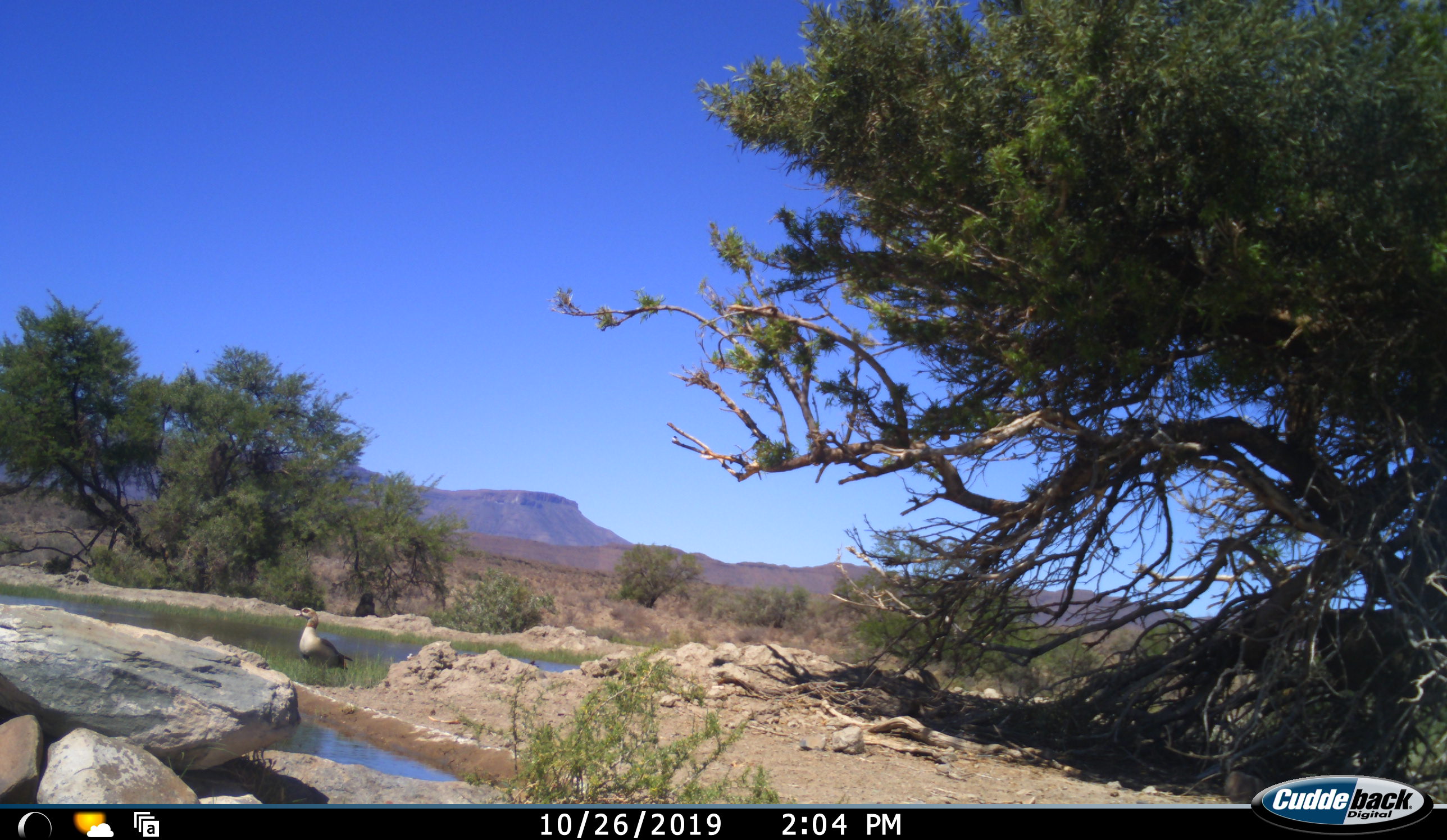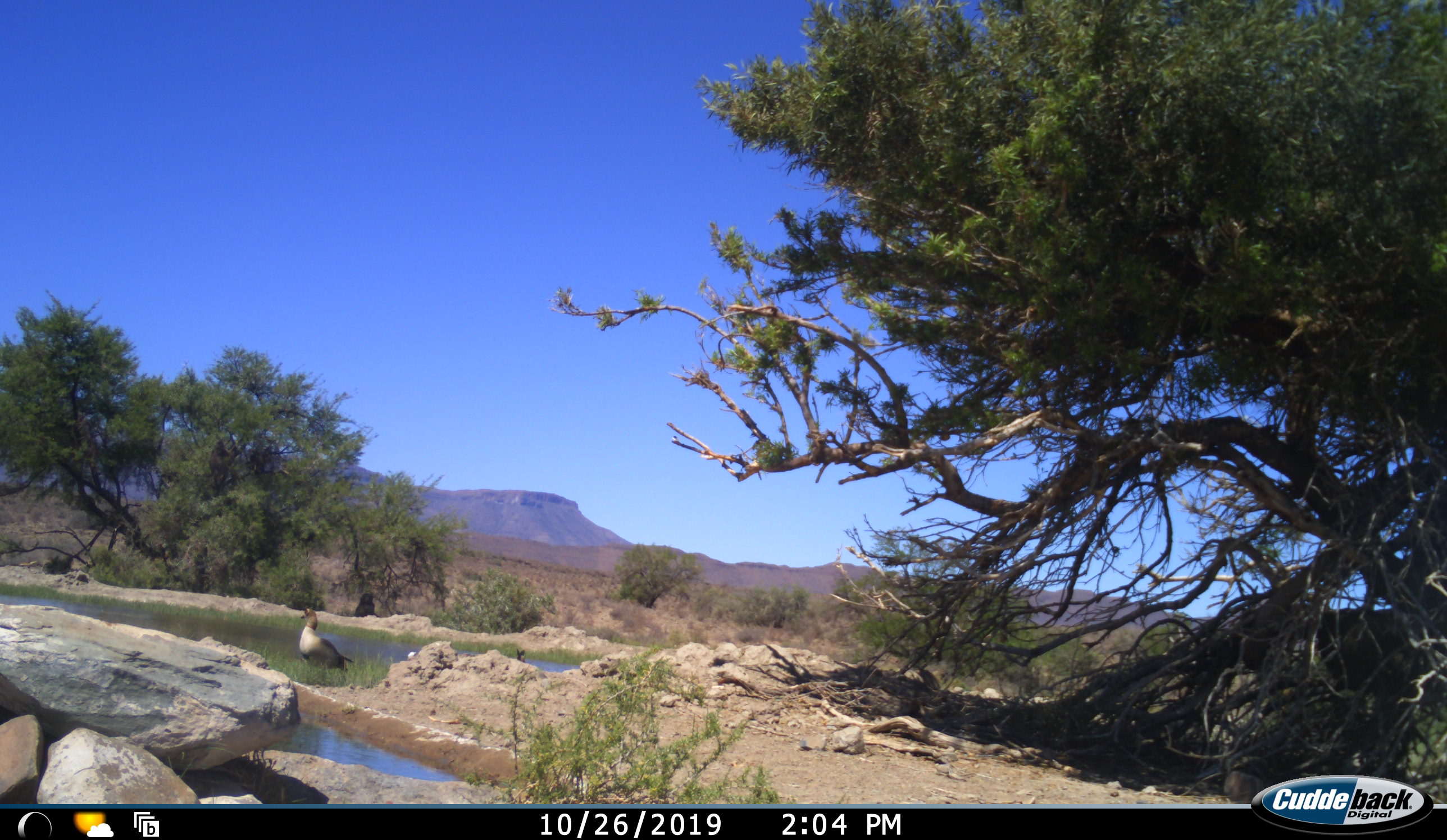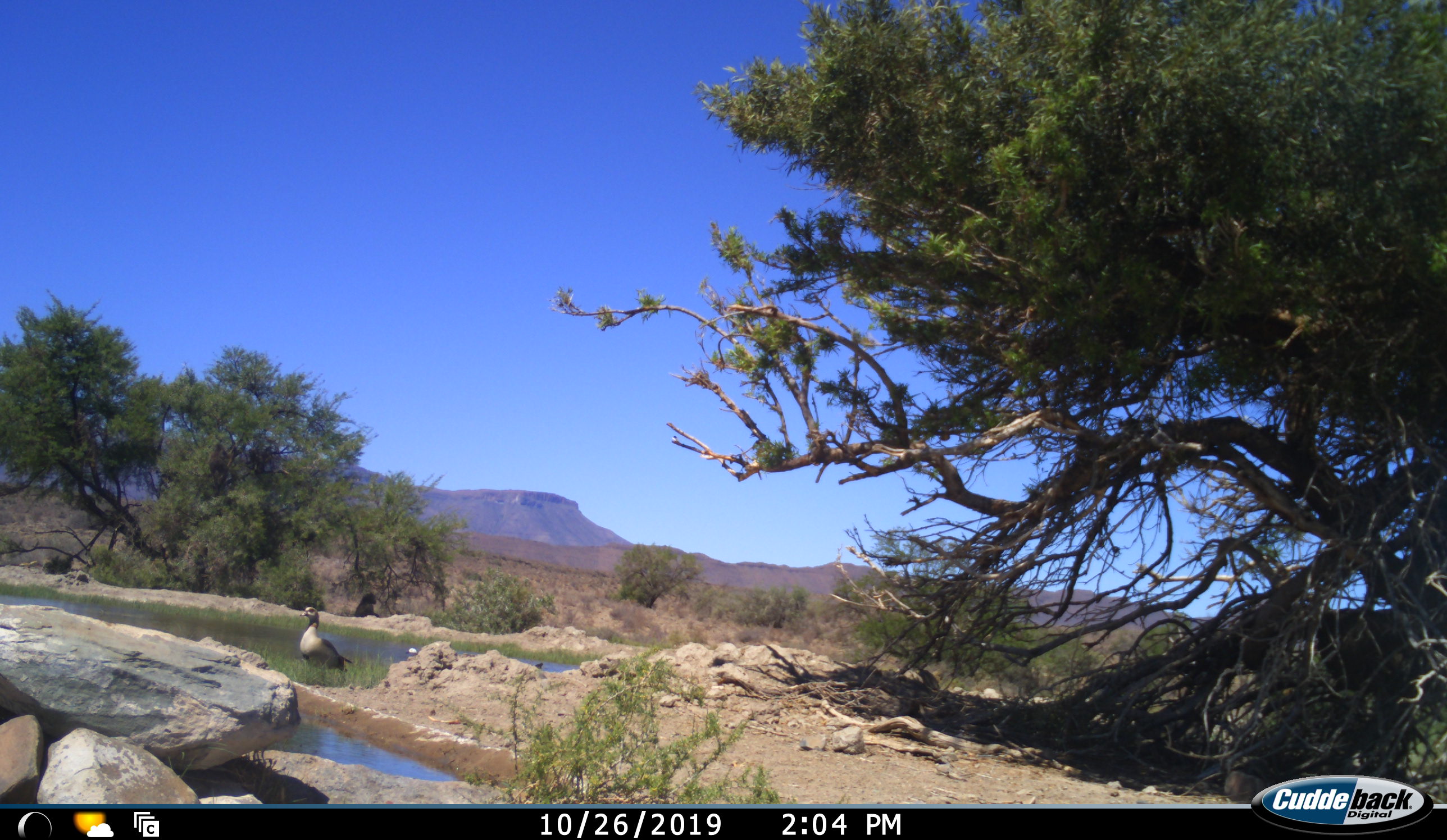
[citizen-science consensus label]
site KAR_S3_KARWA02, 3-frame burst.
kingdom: Animalia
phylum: Chordata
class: Aves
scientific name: Aves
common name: bird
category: birdother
Birdother (bird) (Aves), count 3. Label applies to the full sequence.